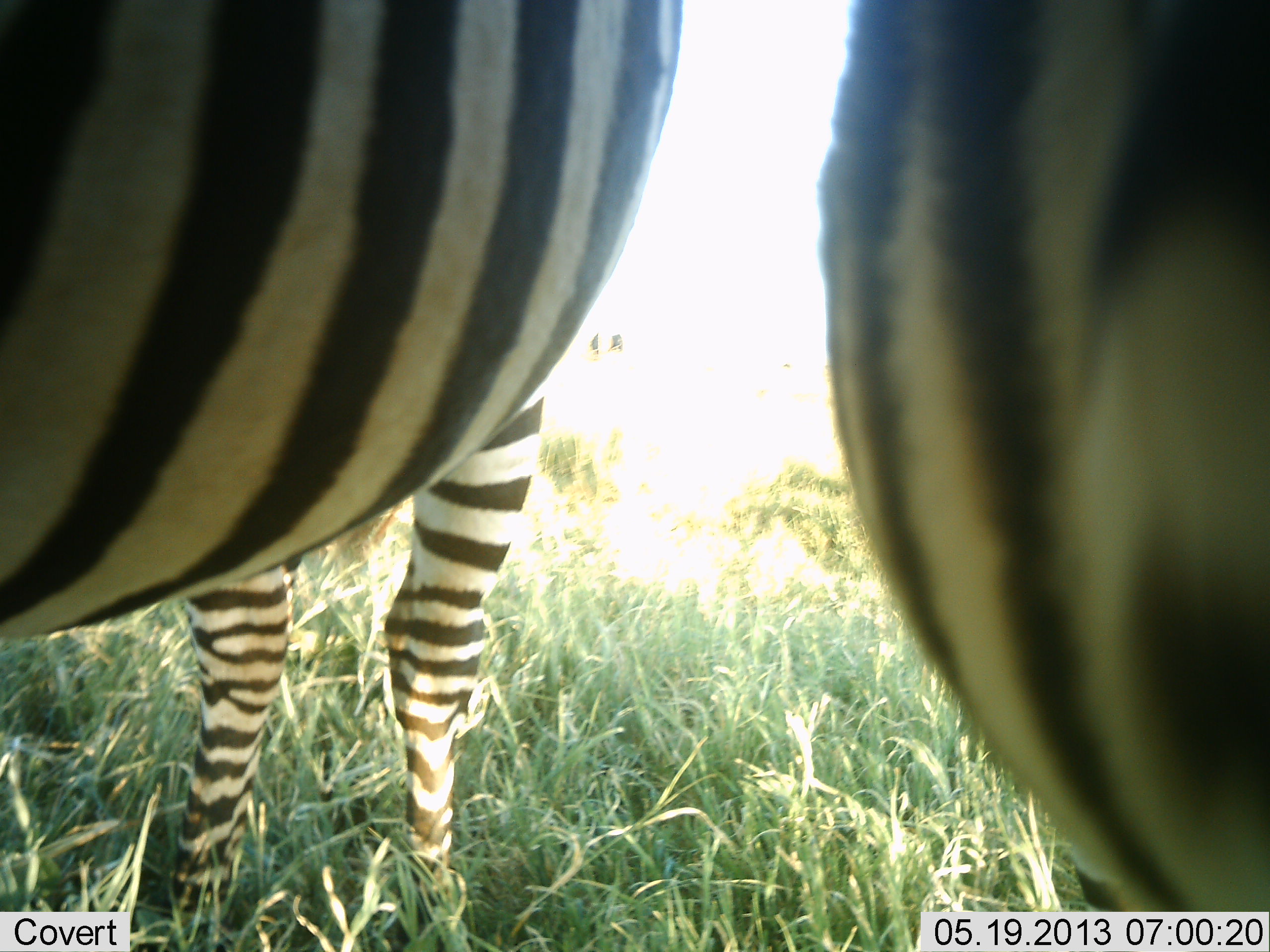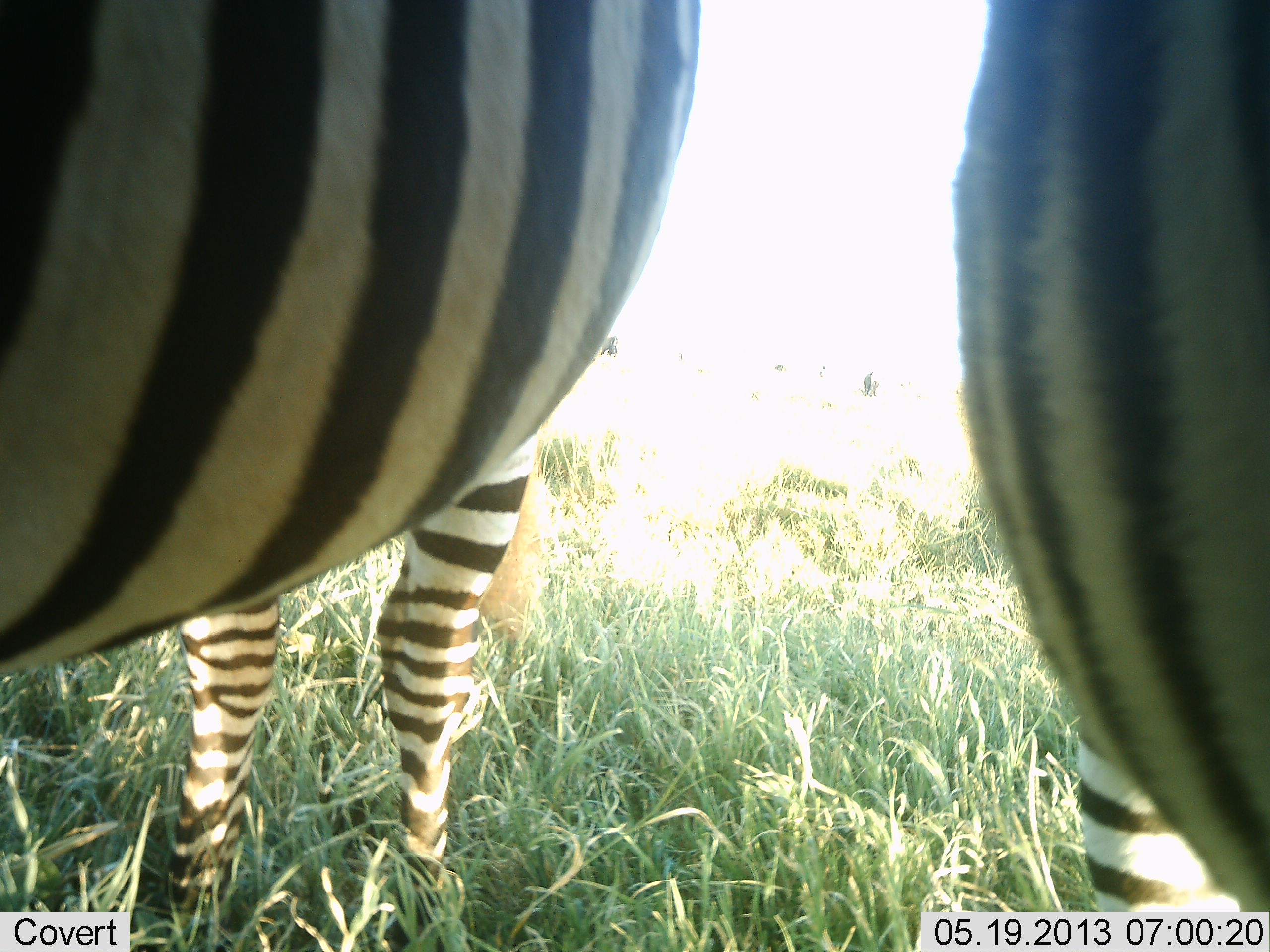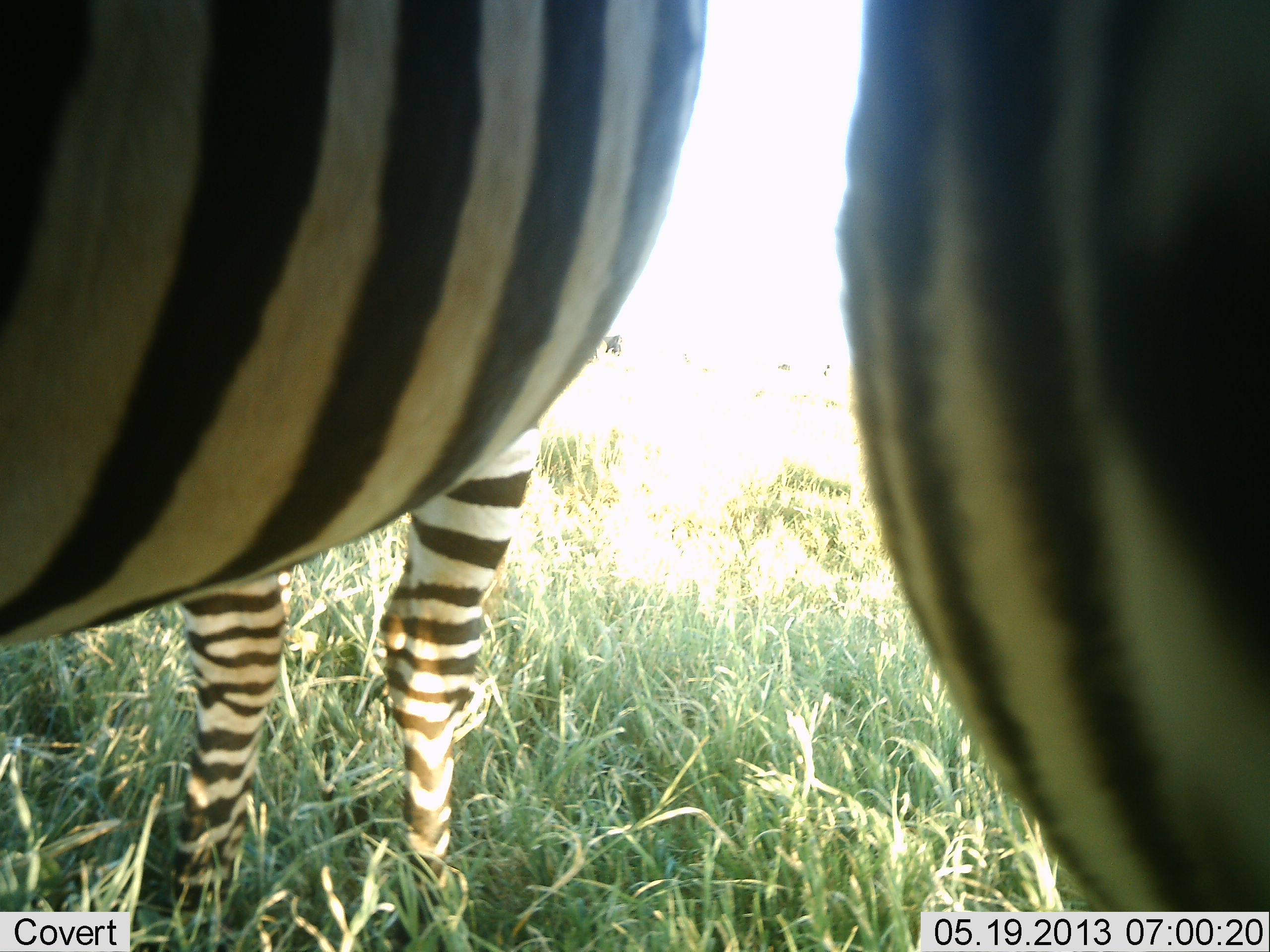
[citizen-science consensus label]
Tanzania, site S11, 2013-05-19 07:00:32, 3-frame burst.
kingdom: Animalia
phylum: Chordata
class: Mammalia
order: Perissodactyla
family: Equidae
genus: Equus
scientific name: Equus quagga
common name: plains zebra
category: zebra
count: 2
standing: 100%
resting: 0%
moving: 0%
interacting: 0%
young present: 0%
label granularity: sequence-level